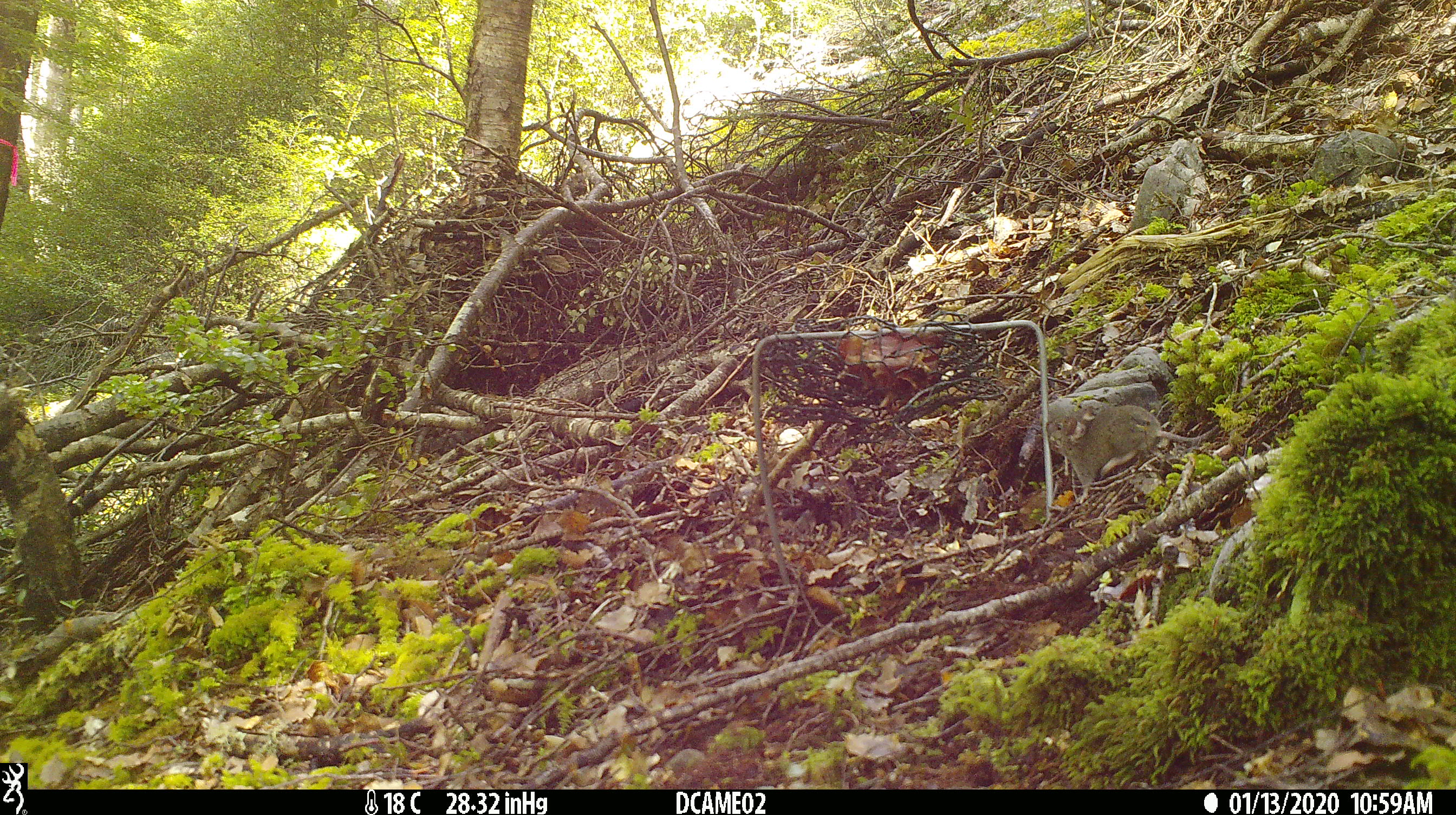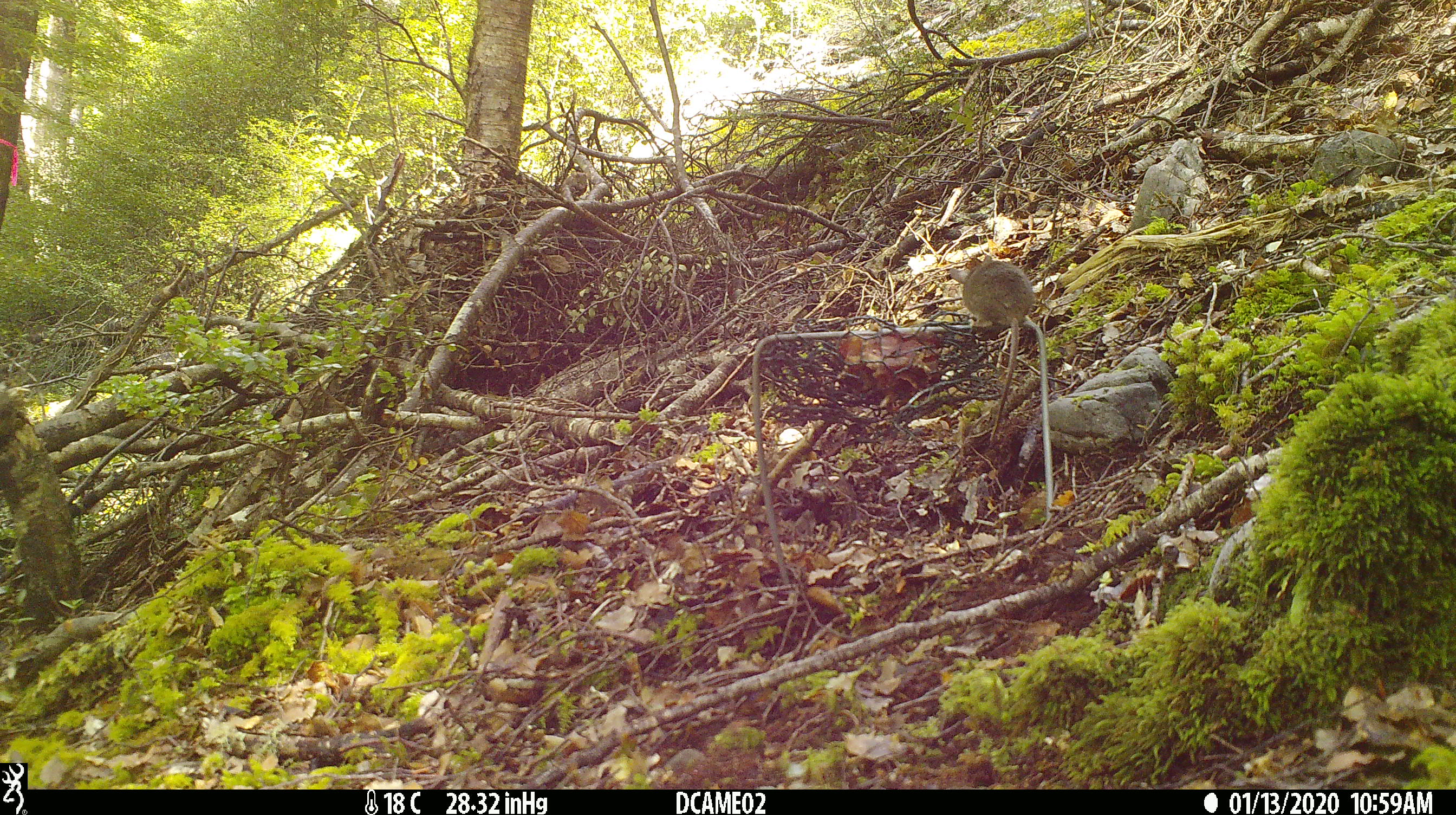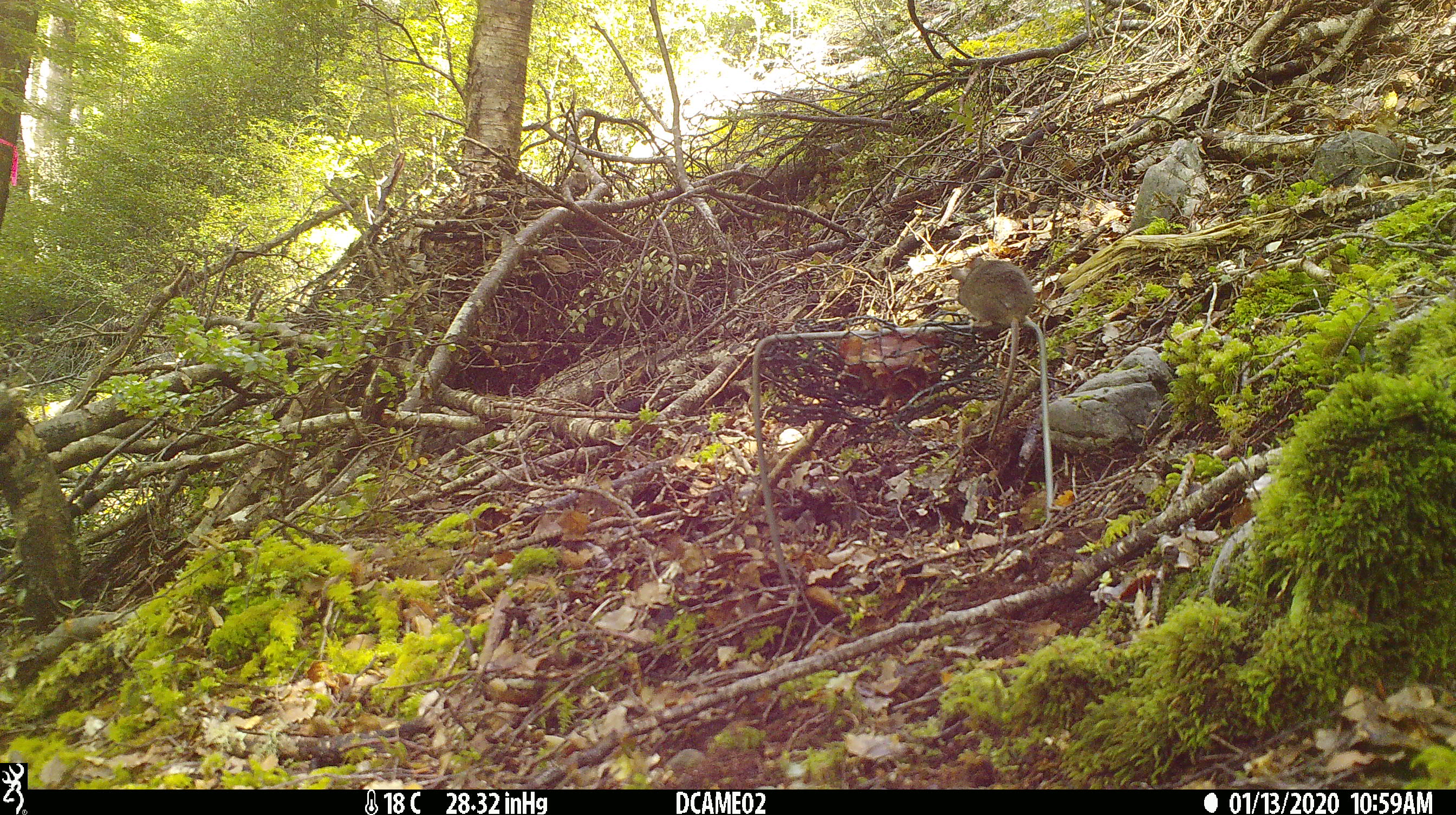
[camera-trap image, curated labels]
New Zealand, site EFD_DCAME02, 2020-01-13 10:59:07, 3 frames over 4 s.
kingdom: Animalia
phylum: Chordata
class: Mammalia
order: Rodentia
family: Muridae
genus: Mus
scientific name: Mus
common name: mouse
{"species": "mouse (Mus)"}